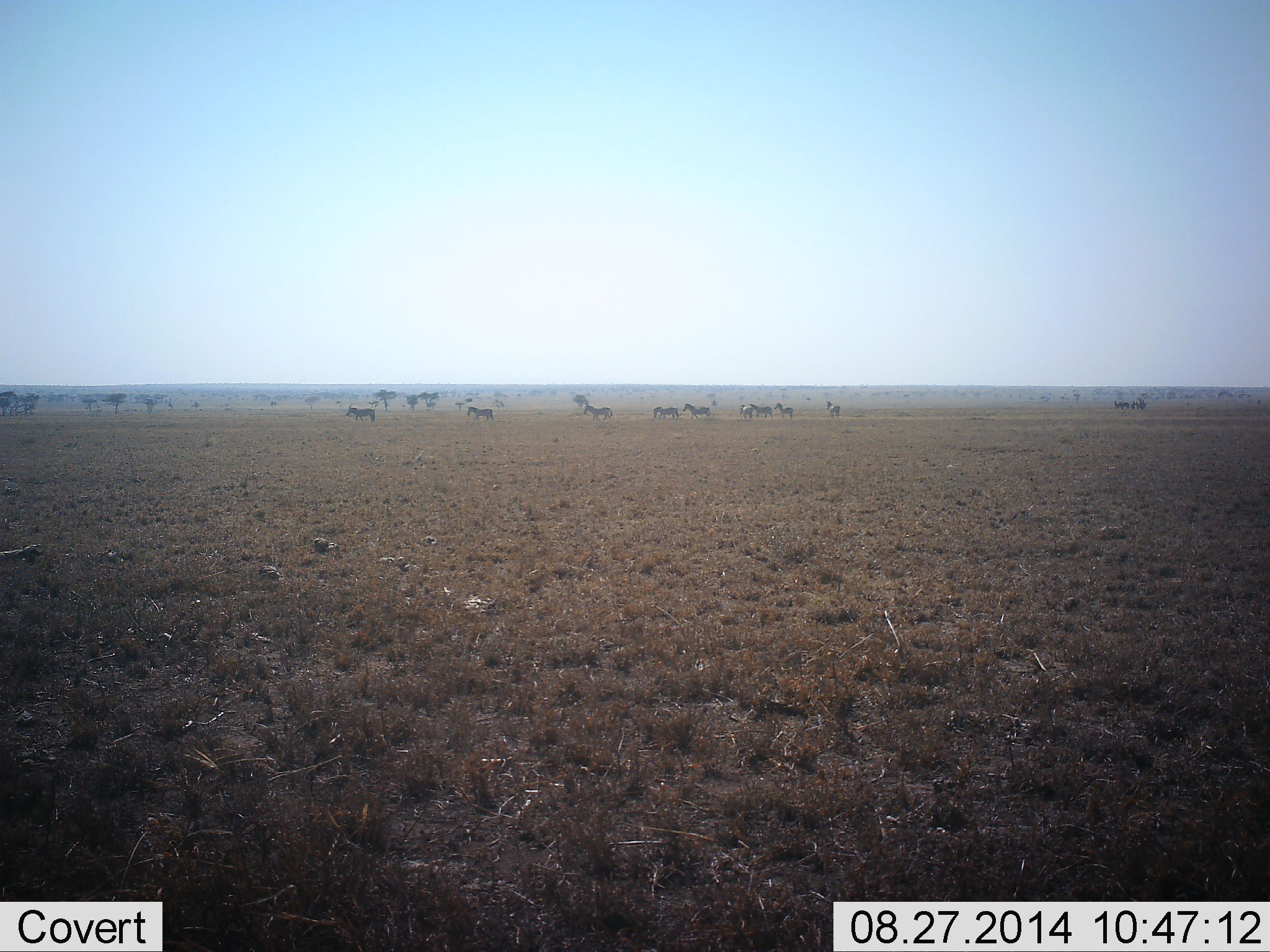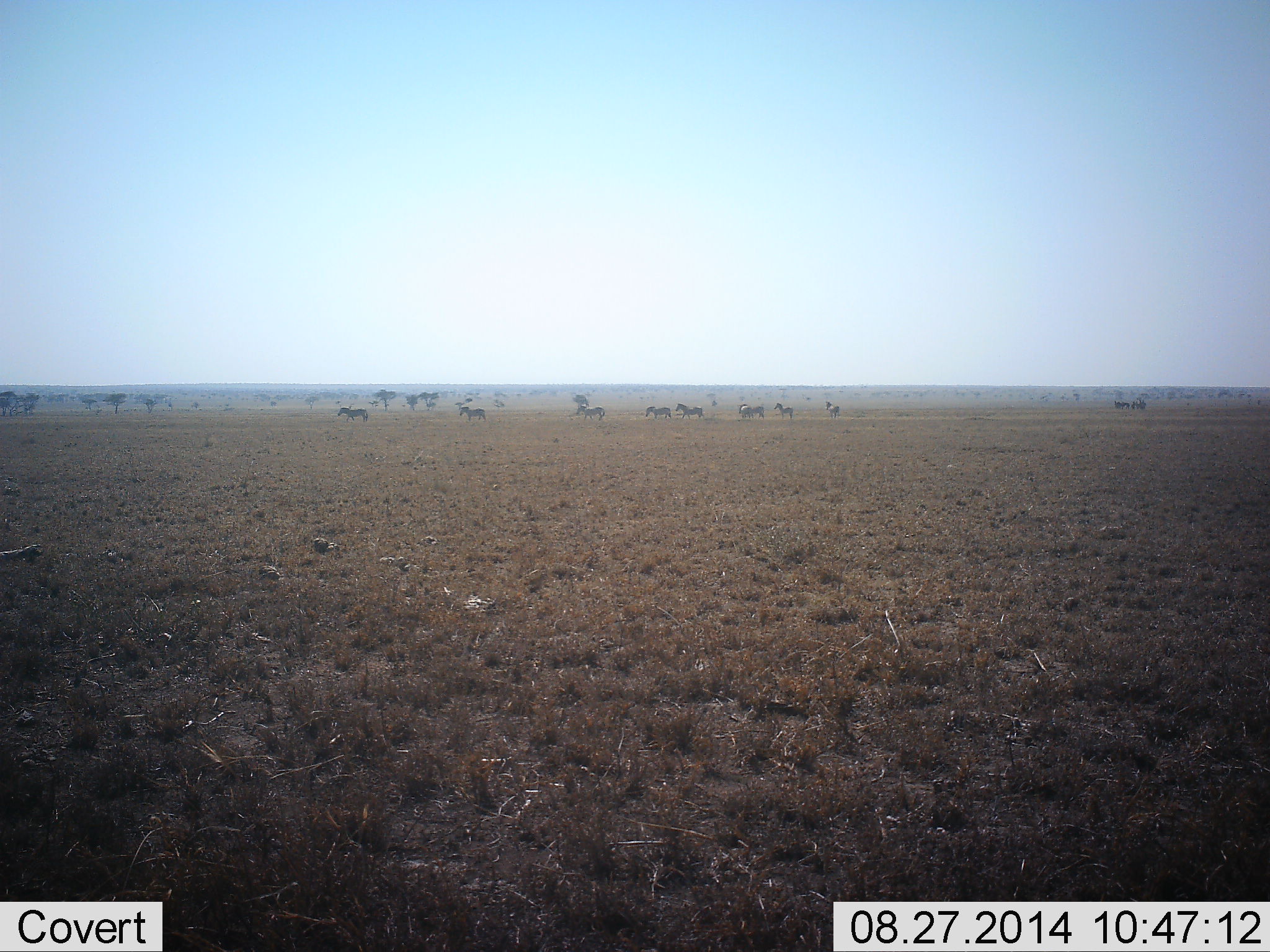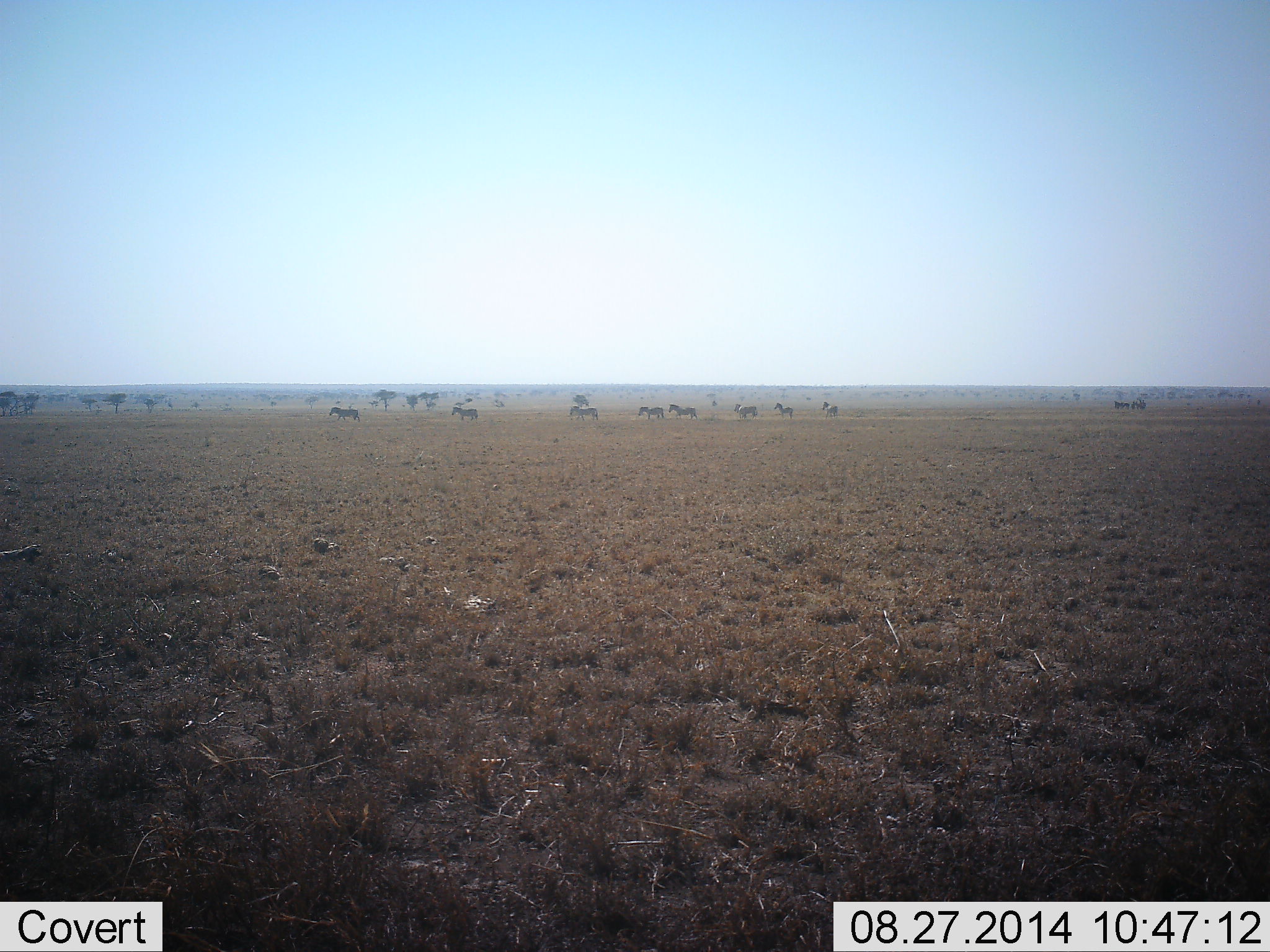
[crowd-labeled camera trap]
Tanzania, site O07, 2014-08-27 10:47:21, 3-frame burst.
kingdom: Animalia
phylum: Chordata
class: Mammalia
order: Perissodactyla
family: Equidae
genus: Equus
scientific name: Equus quagga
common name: plains zebra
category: zebra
Zebra (plains zebra) (Equus quagga), count 9. Behavior (volunteer vote fractions): standing 30%, resting 0%, moving 90%, interacting 0%. Young present (vote fraction): 0%. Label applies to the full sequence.